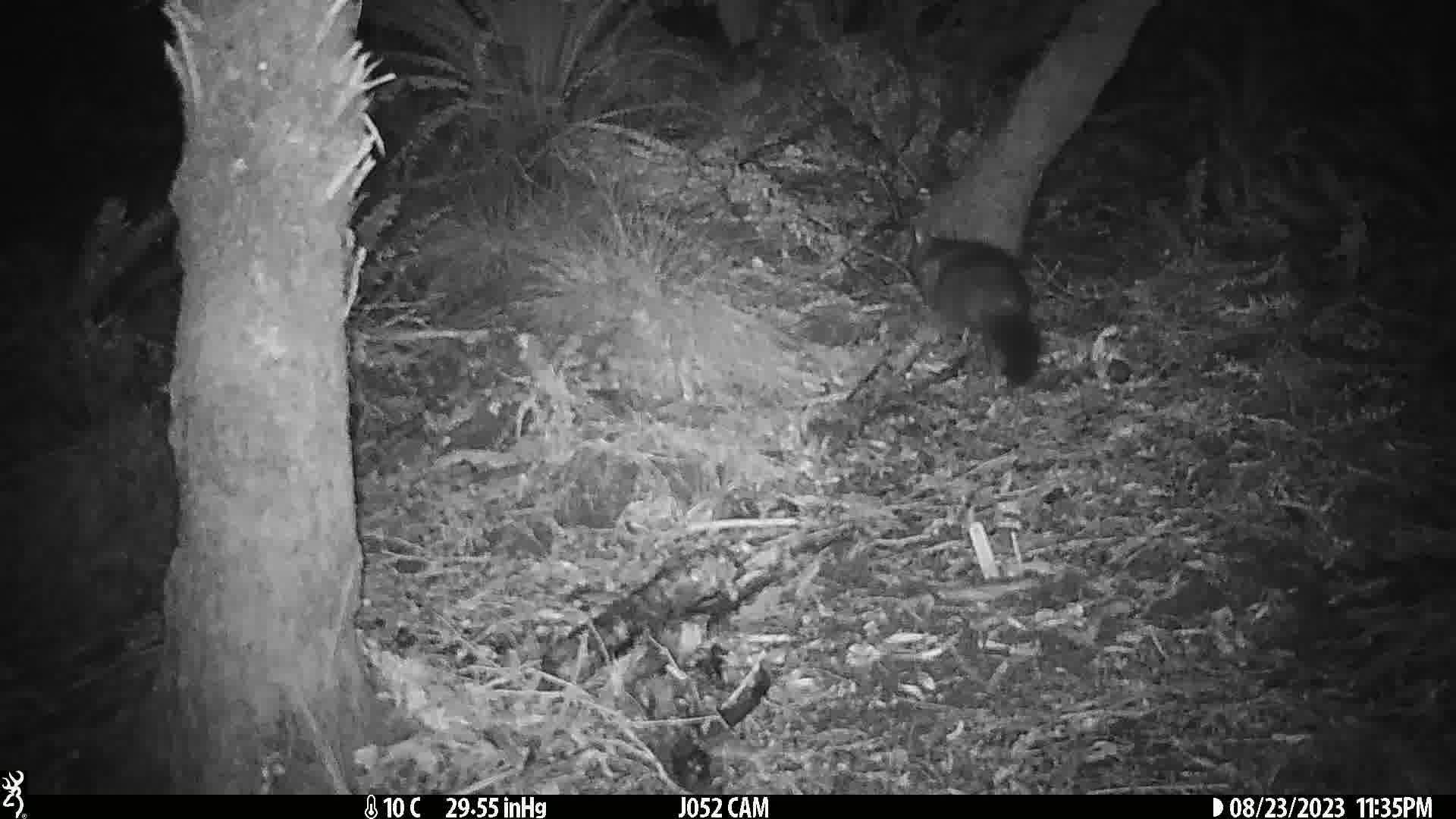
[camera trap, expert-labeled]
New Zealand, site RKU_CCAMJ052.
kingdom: Animalia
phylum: Chordata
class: Mammalia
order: Diprotodontia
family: Phalangeridae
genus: Trichosurus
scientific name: Trichosurus vulpecula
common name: common brushtail possum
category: possum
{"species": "possum (common brushtail possum) (Trichosurus vulpecula)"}